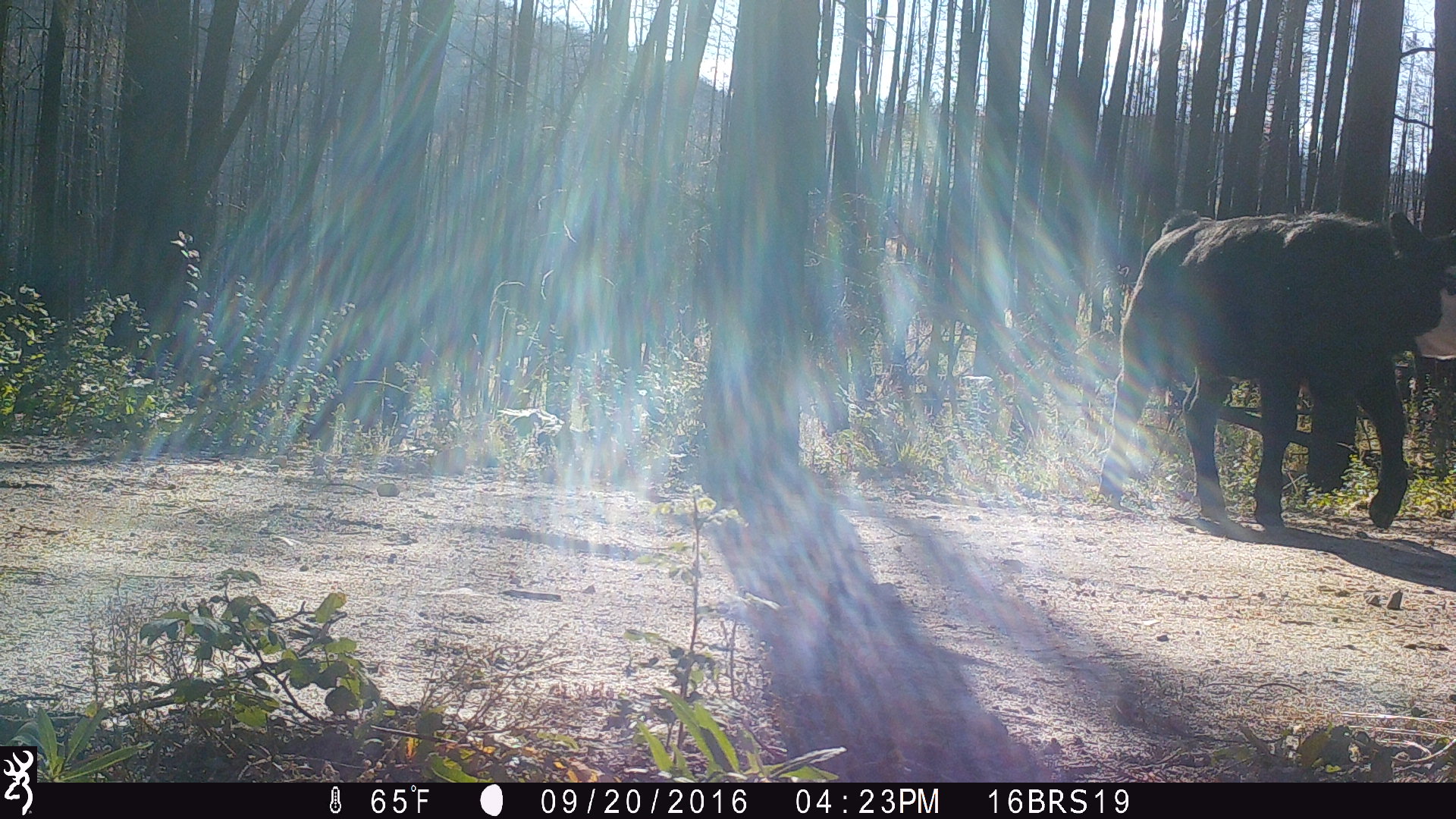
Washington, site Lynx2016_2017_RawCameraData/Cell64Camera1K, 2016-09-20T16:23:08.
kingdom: Animalia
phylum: Chordata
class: Mammalia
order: Artiodactyla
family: Bovidae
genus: Bos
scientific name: Bos taurus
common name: domestic cattle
Domestic cattle (Bos taurus). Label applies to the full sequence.